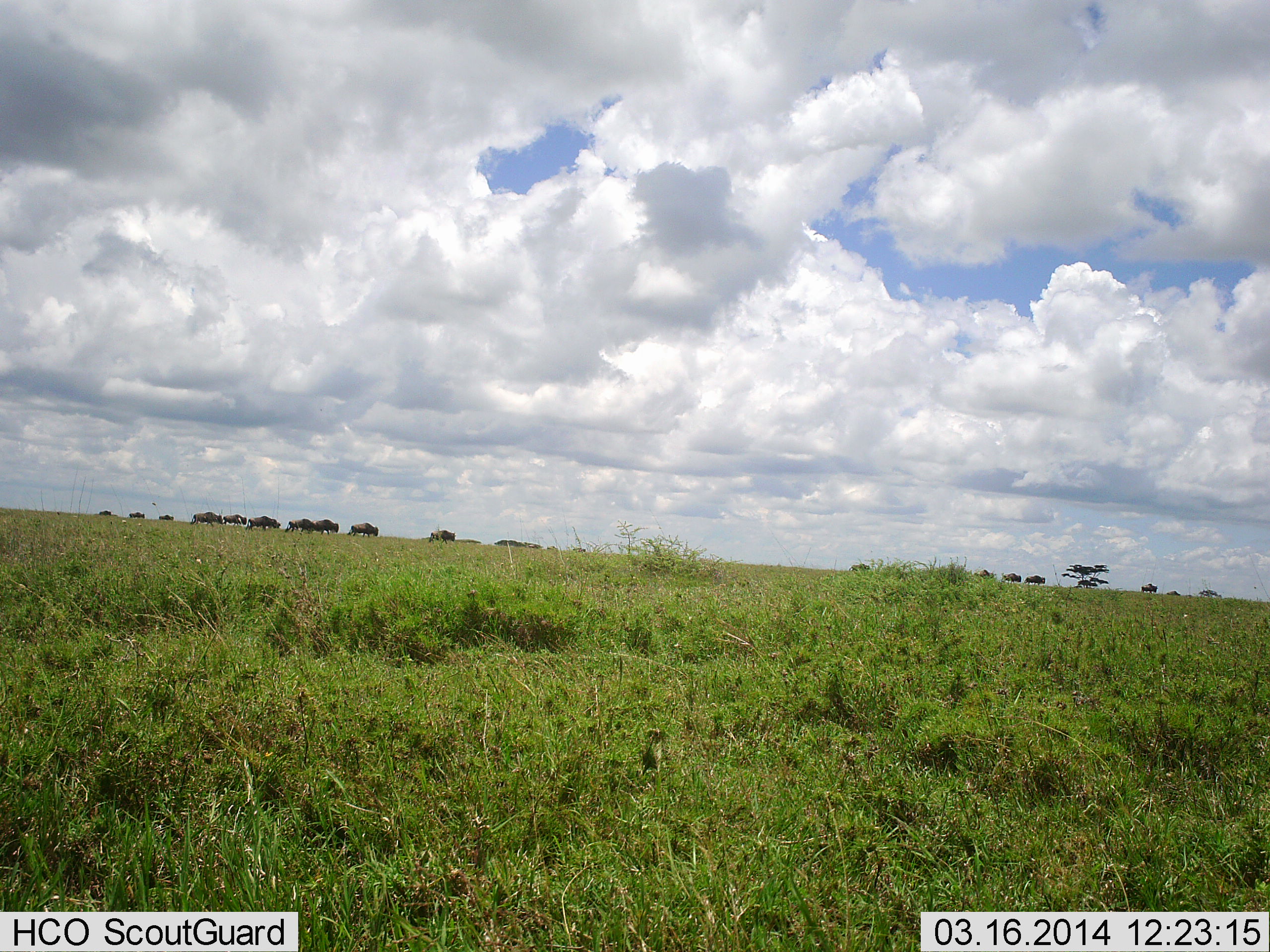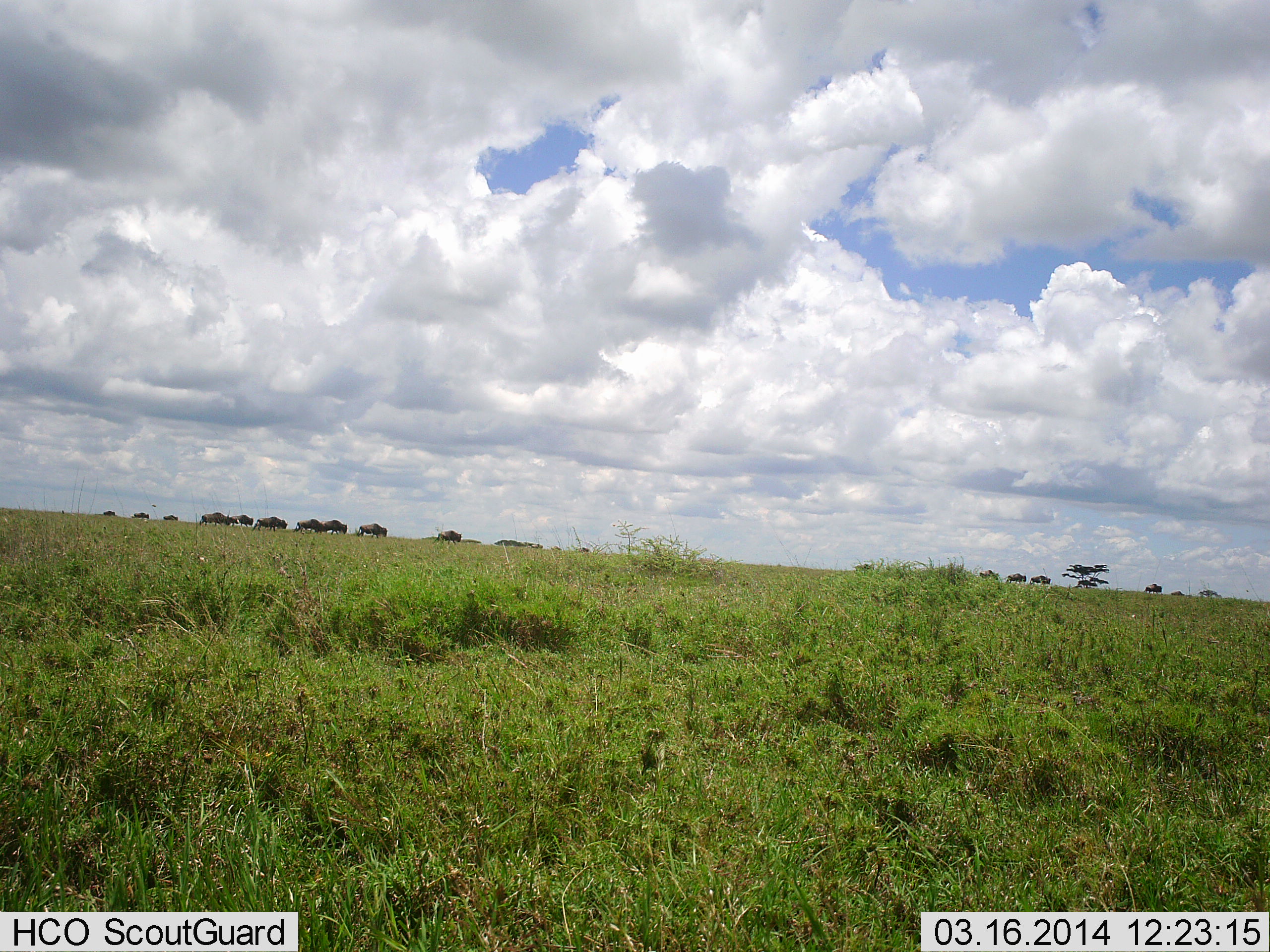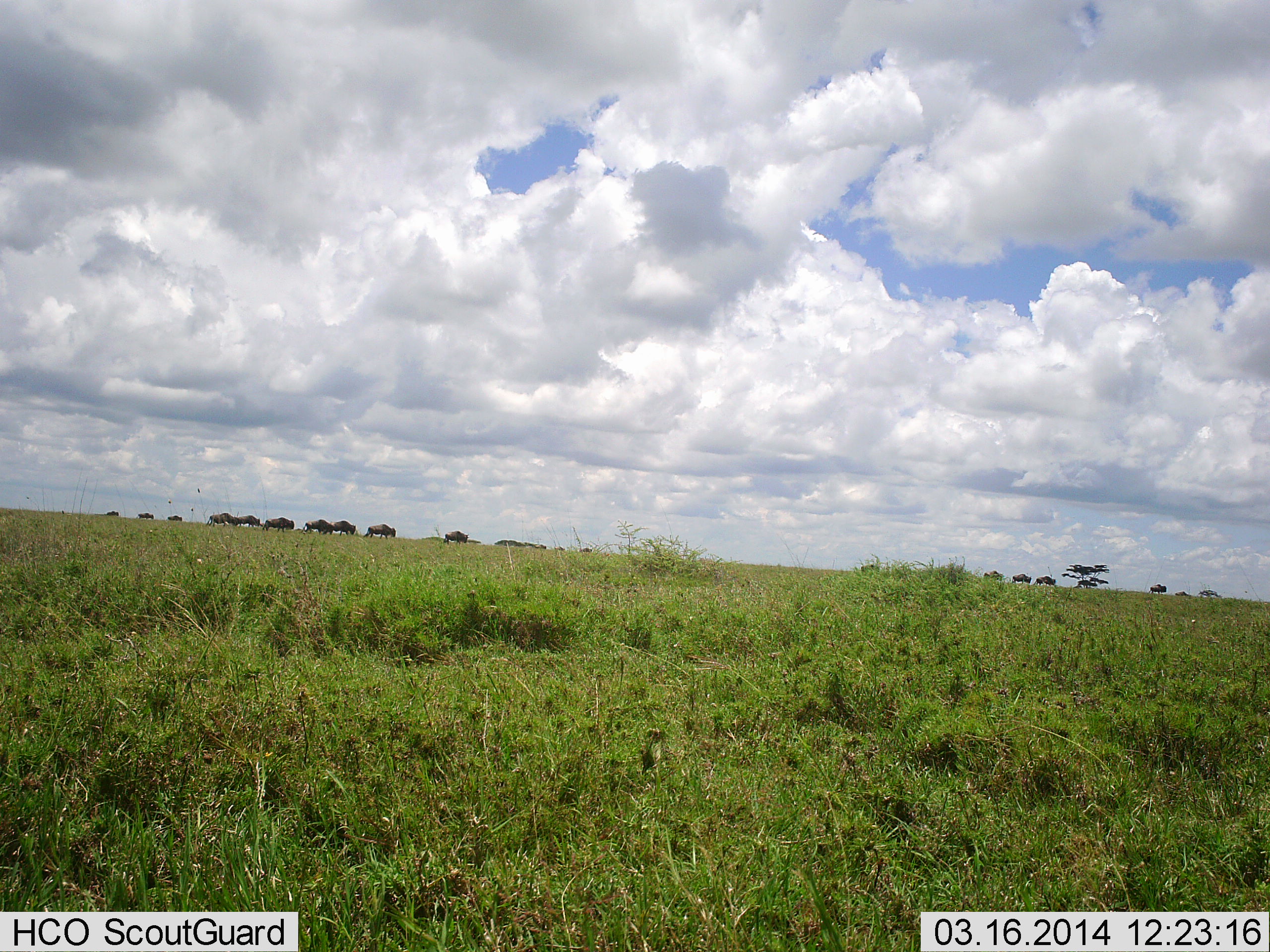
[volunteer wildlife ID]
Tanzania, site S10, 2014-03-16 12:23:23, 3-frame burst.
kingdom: Animalia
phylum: Chordata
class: Mammalia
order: Artiodactyla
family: Bovidae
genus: Connochaetes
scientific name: Connochaetes taurinus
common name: blue wildebeest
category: wildebeest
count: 11-50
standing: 10%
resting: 0%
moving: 100%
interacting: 0%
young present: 0%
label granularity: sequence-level